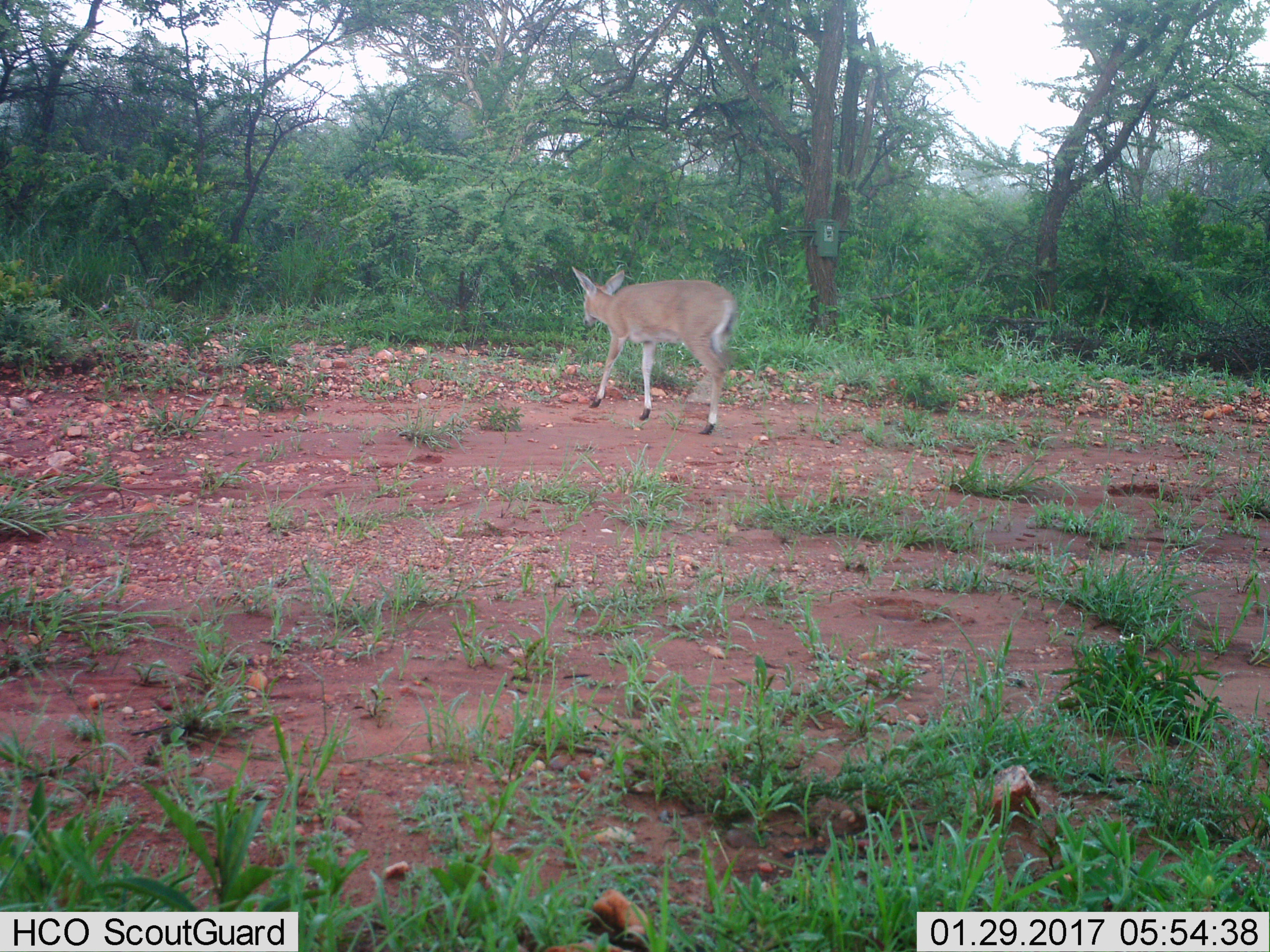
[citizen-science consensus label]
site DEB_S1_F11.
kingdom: Animalia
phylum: Chordata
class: Mammalia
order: Artiodactyla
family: Bovidae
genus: Sylvicapra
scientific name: Sylvicapra grimmia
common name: common duiker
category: duikercommongrey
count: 1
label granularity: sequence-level